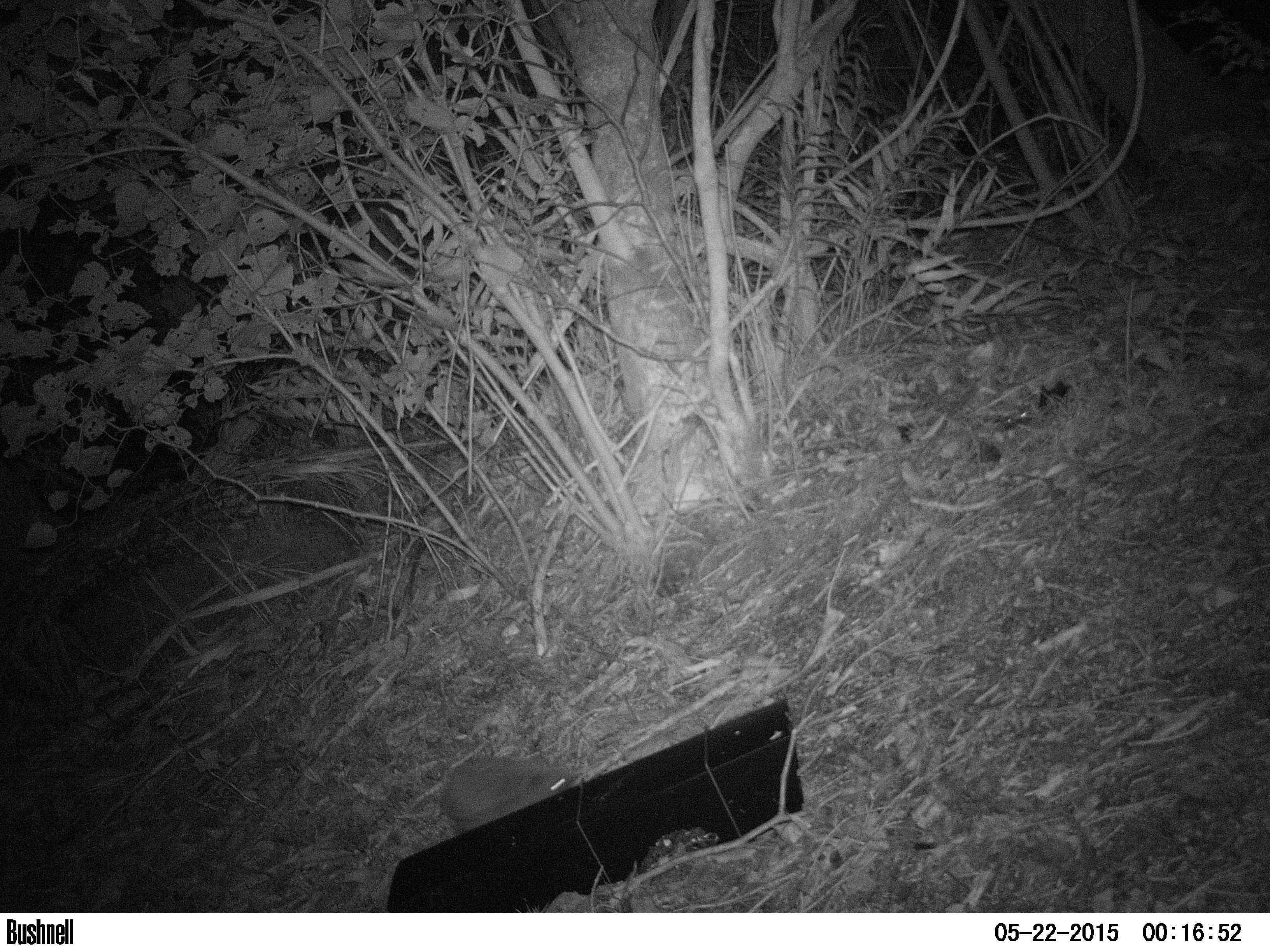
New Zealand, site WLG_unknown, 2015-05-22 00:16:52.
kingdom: Animalia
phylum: Chordata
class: Mammalia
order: Eulipotyphla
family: Erinaceidae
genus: Erinaceus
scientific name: Erinaceus europaeus europaeus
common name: european hedgehog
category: hedgehog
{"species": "hedgehog (european hedgehog) (Erinaceus europaeus europaeus)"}